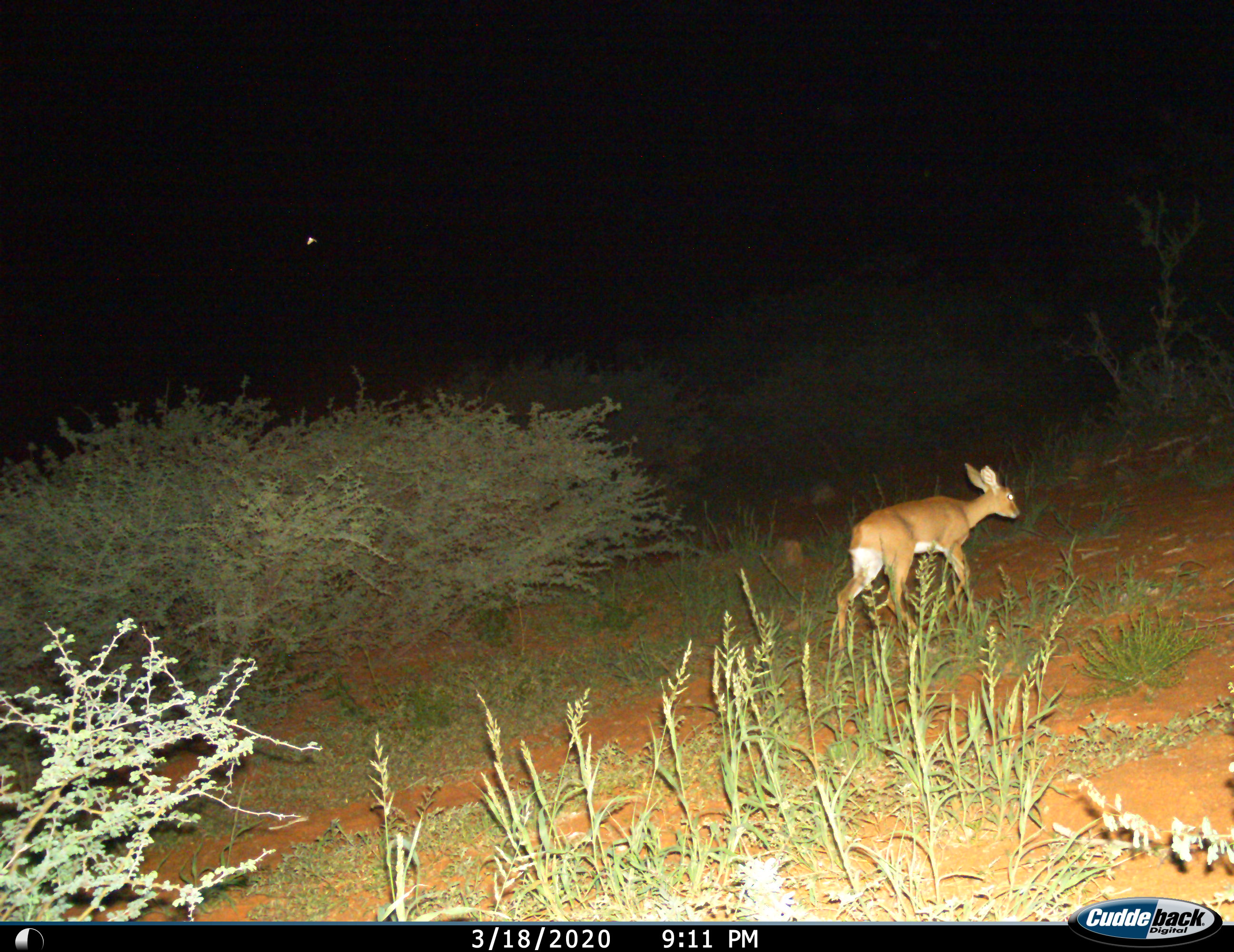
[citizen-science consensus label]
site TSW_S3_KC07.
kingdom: Animalia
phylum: Chordata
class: Mammalia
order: Artiodactyla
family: Bovidae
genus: Raphicerus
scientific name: Raphicerus campestris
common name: steenbok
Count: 1.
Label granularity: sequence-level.